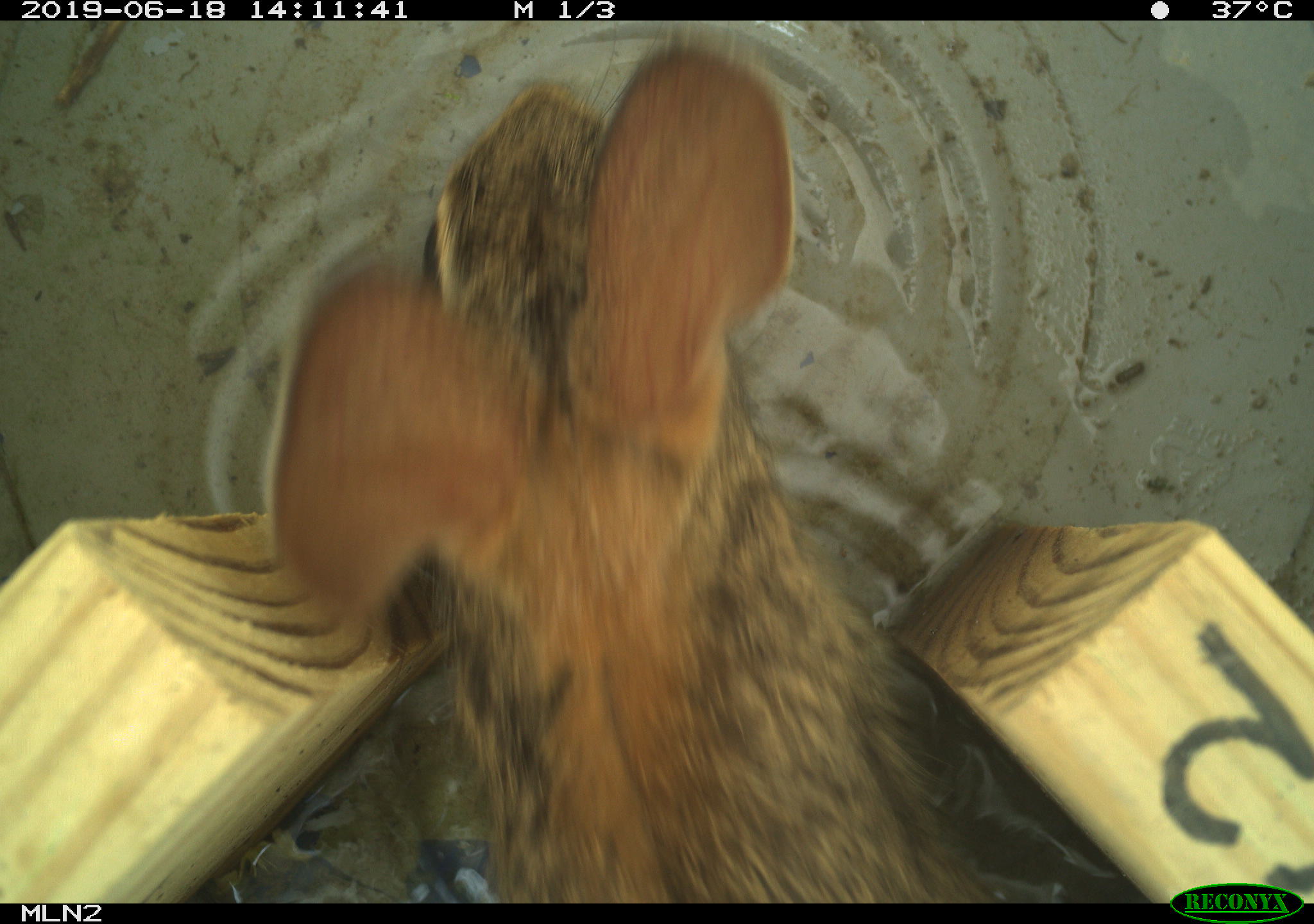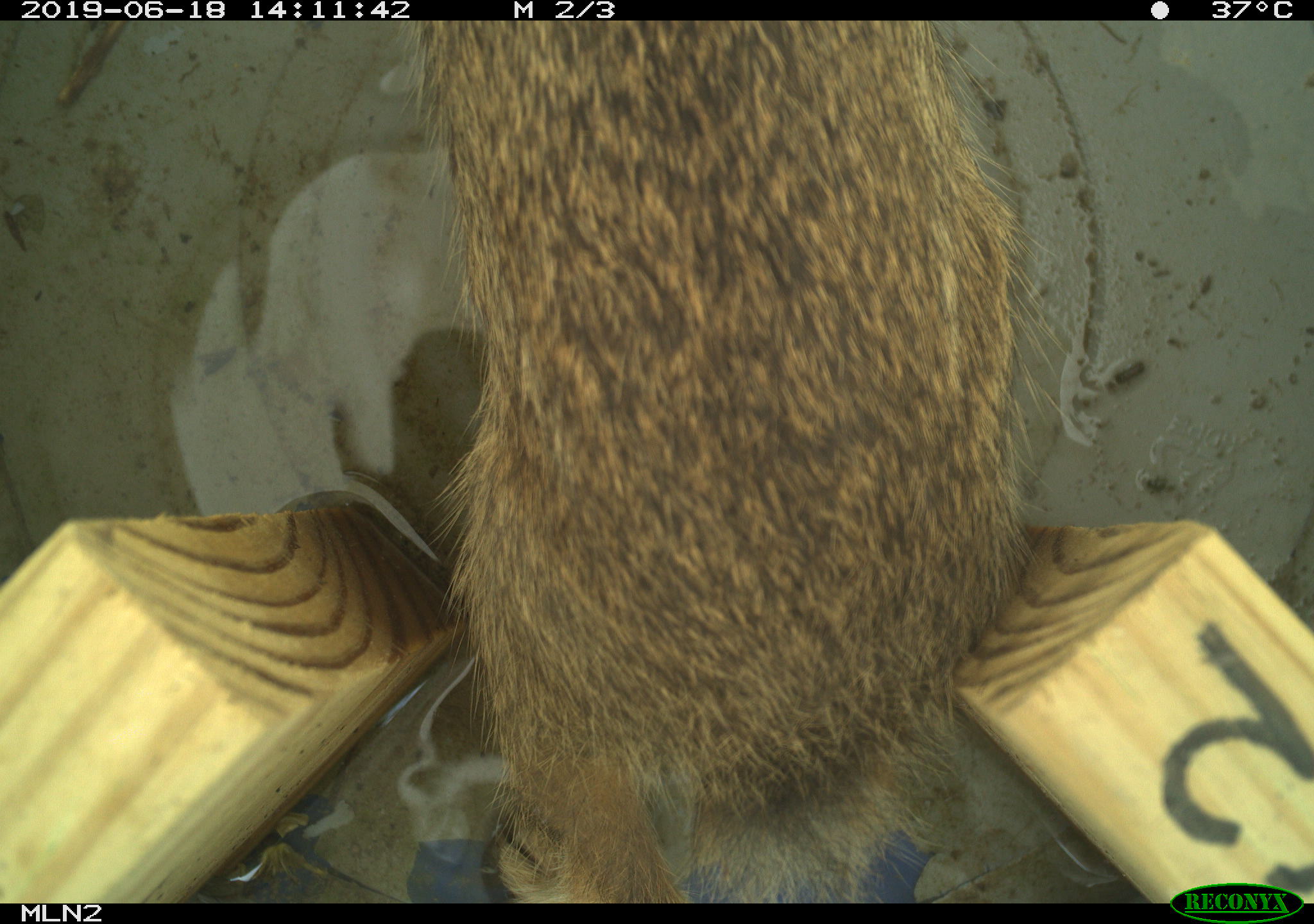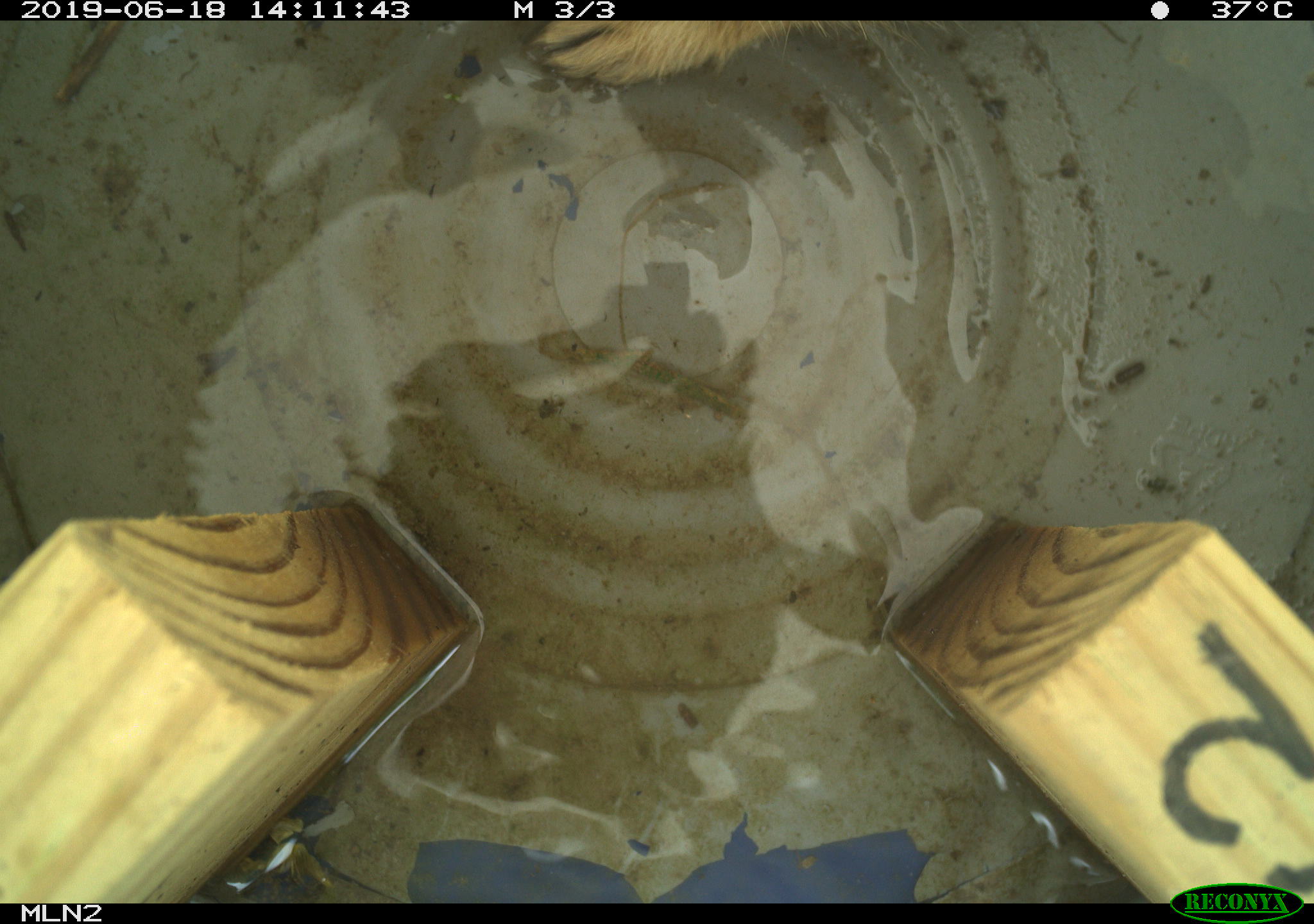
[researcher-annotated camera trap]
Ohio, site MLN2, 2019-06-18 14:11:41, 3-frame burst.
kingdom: Animalia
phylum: Chordata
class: Mammalia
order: Lagomorpha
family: Leporidae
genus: Sylvilagus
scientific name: Sylvilagus floridanus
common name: eastern cottontail